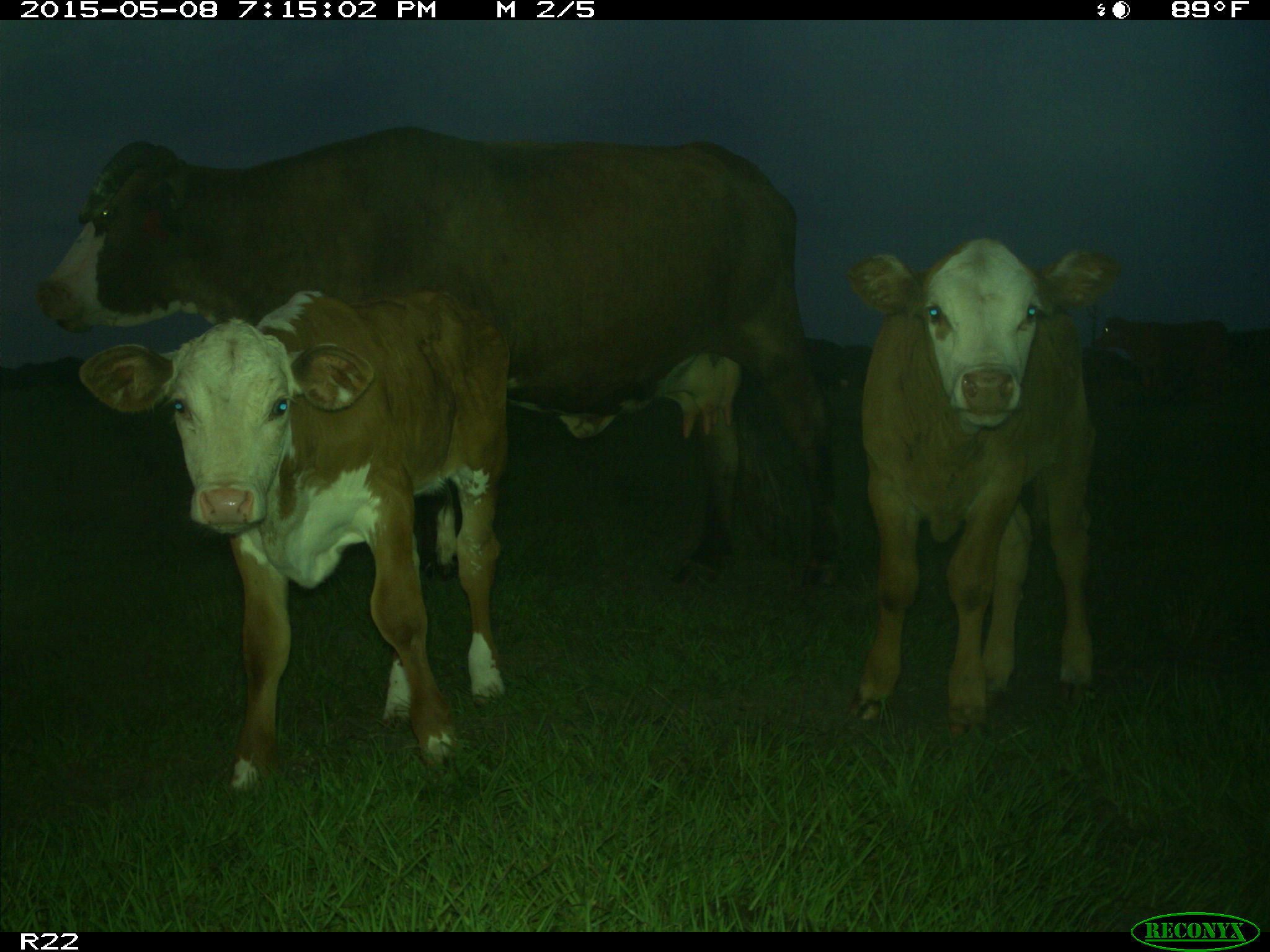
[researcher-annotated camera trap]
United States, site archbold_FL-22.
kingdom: Animalia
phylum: Chordata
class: Mammalia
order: Artiodactyla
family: Bovidae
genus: Bos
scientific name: Bos taurus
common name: domestic cow